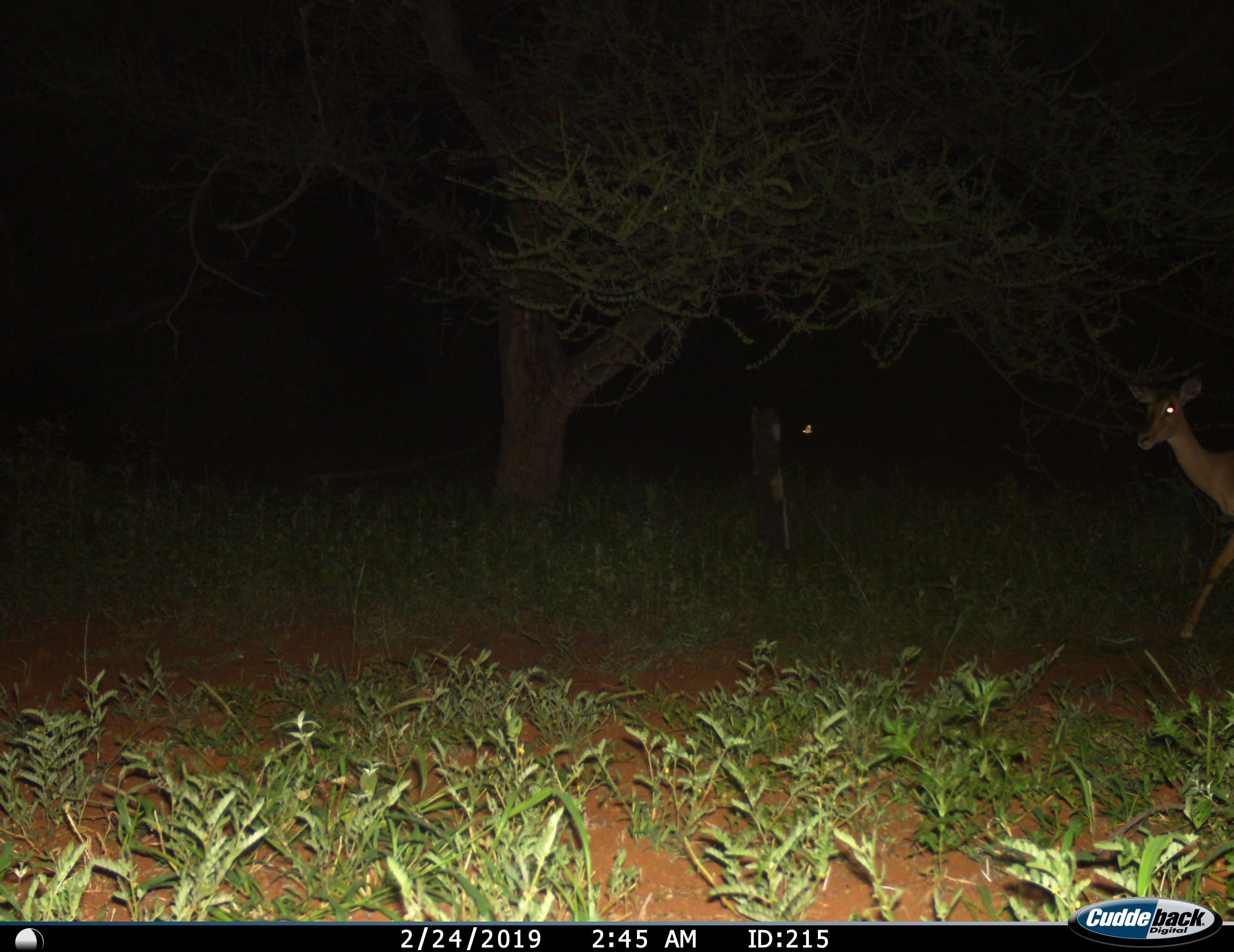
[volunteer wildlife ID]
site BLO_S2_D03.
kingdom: Animalia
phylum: Chordata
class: Mammalia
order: Artiodactyla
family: Bovidae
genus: Aepyceros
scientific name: Aepyceros melampus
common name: impala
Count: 1.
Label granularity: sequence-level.